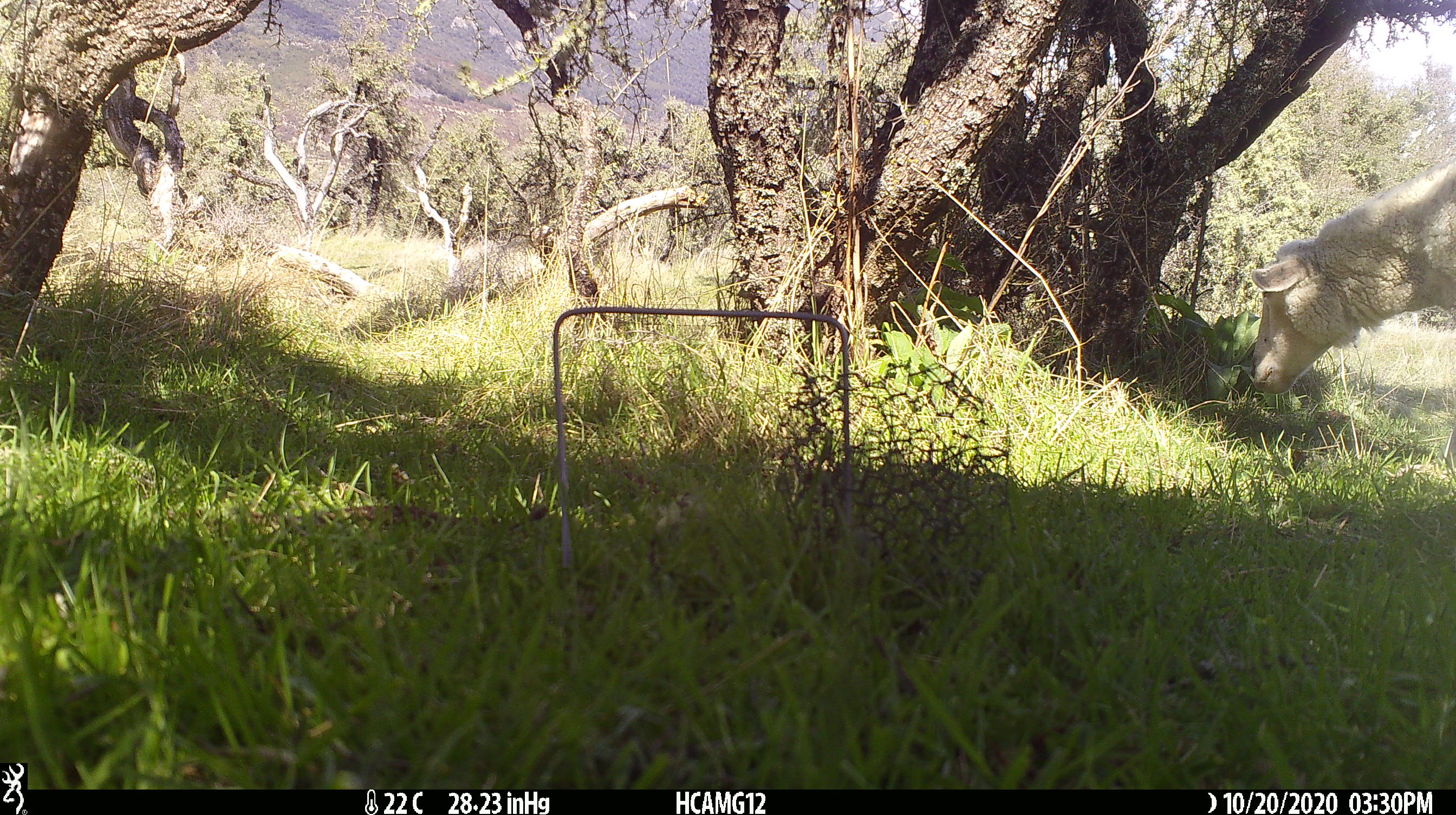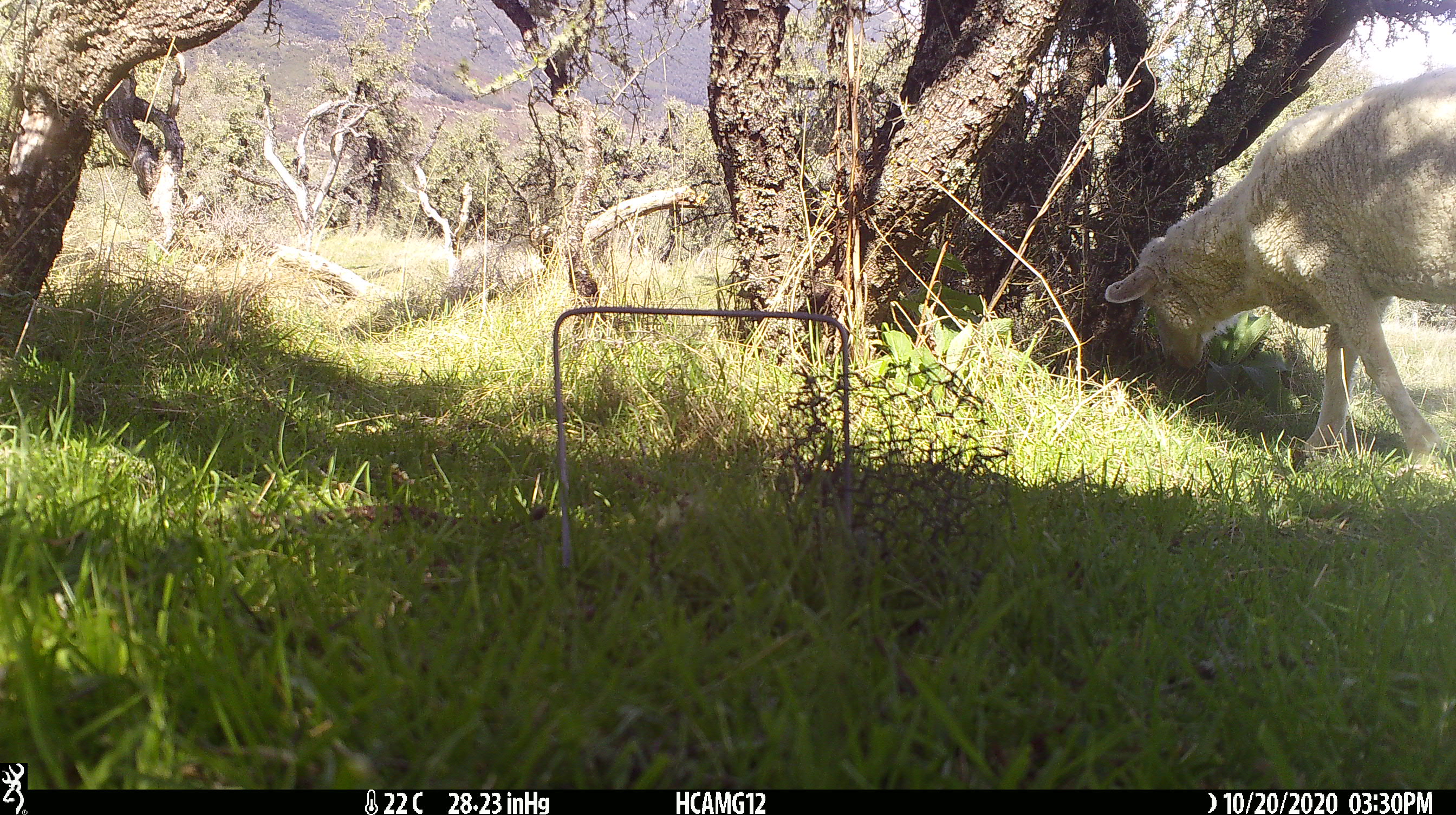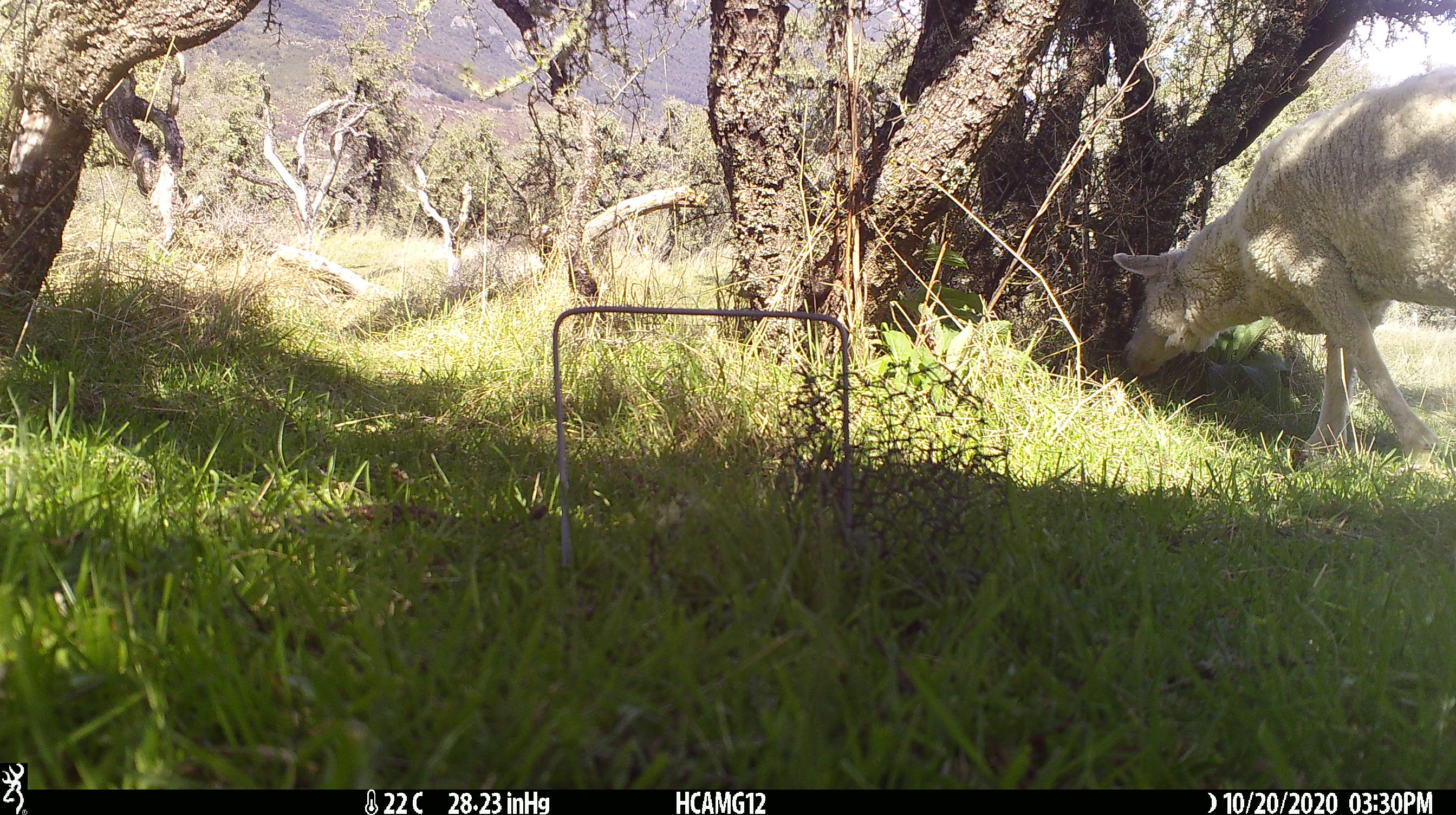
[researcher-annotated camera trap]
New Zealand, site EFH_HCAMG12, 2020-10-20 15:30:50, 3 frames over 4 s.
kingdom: Animalia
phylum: Chordata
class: Mammalia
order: Artiodactyla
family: Bovidae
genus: Ovis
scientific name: Ovis aries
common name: domestic sheep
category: sheep